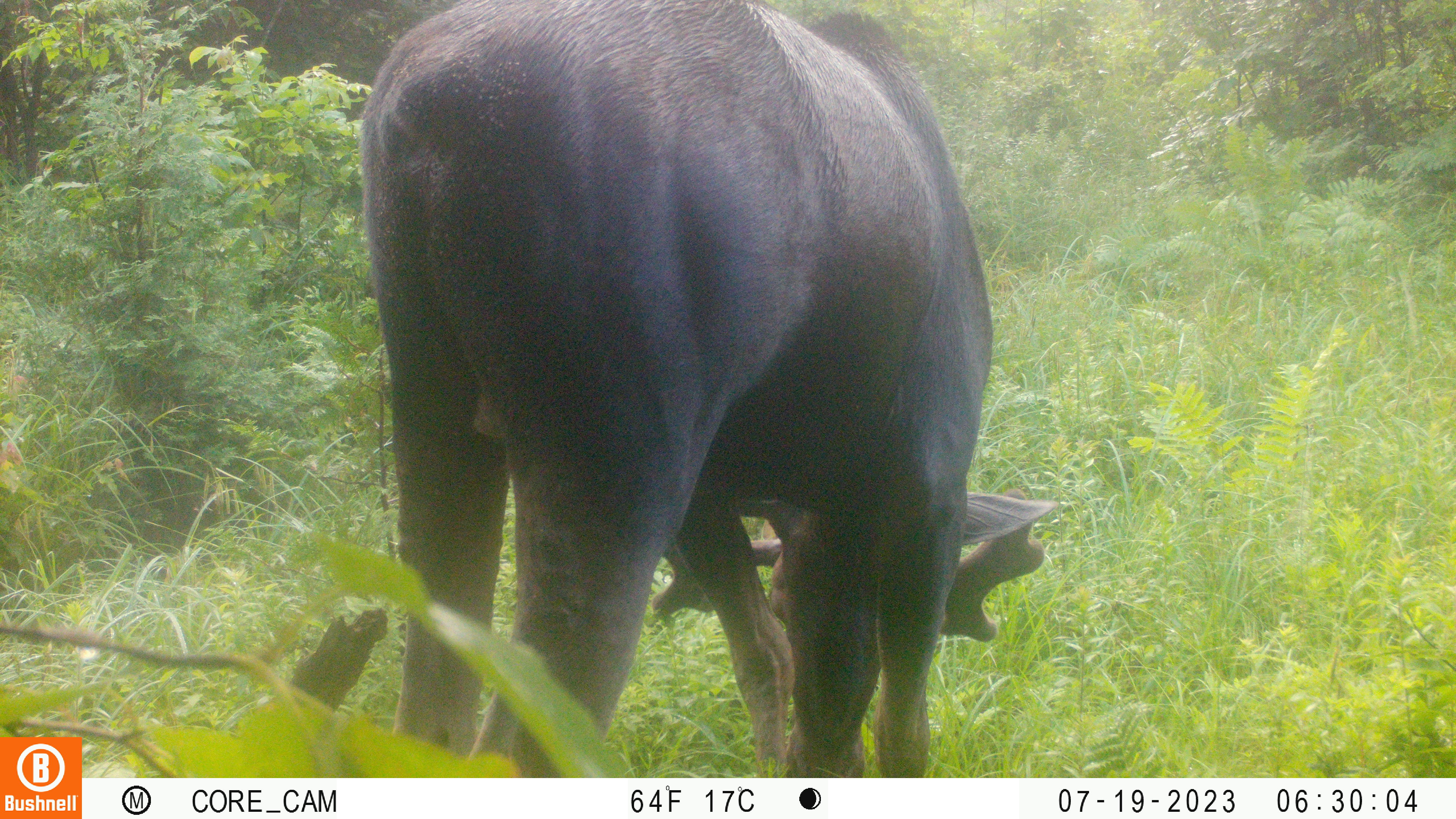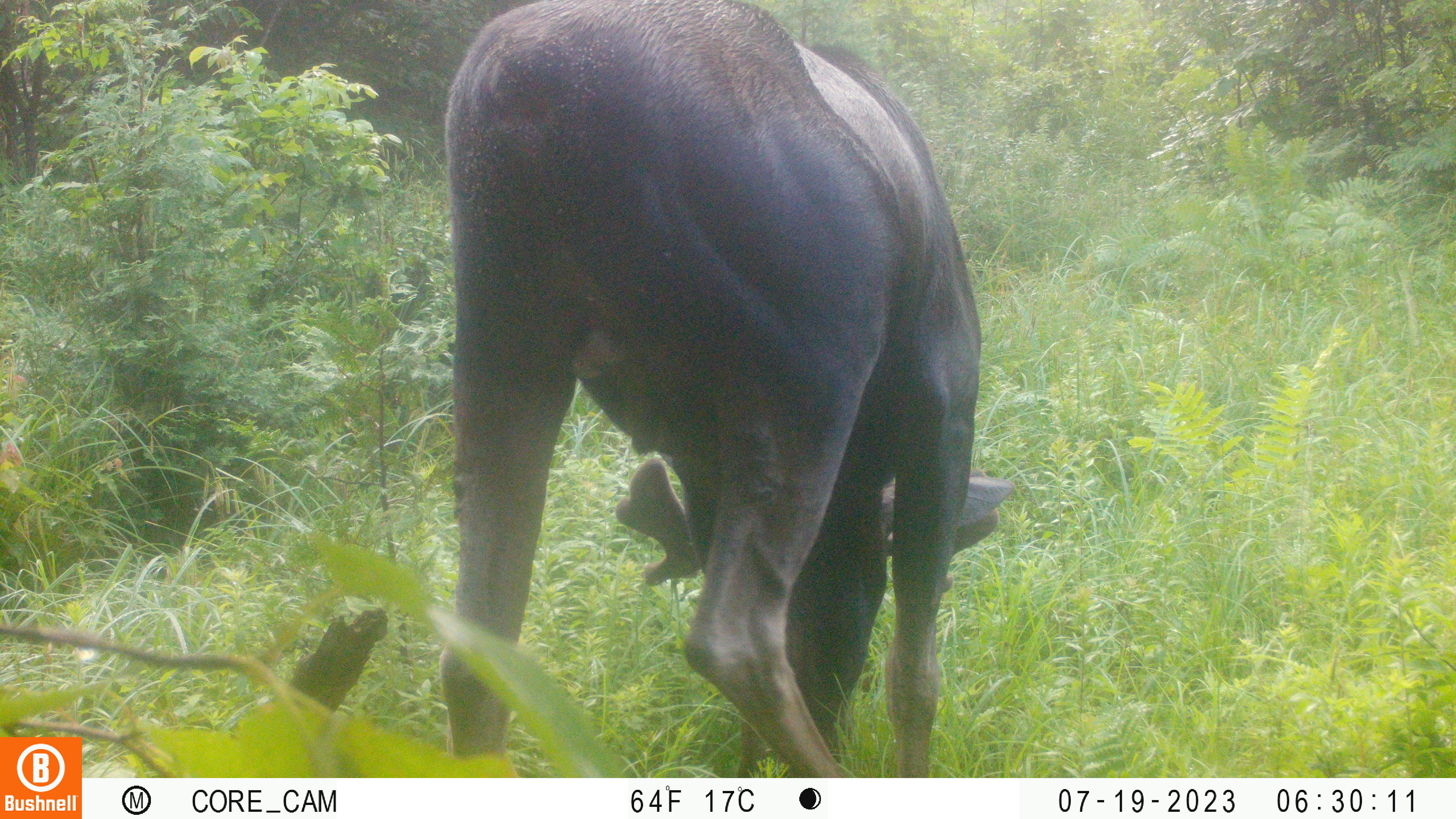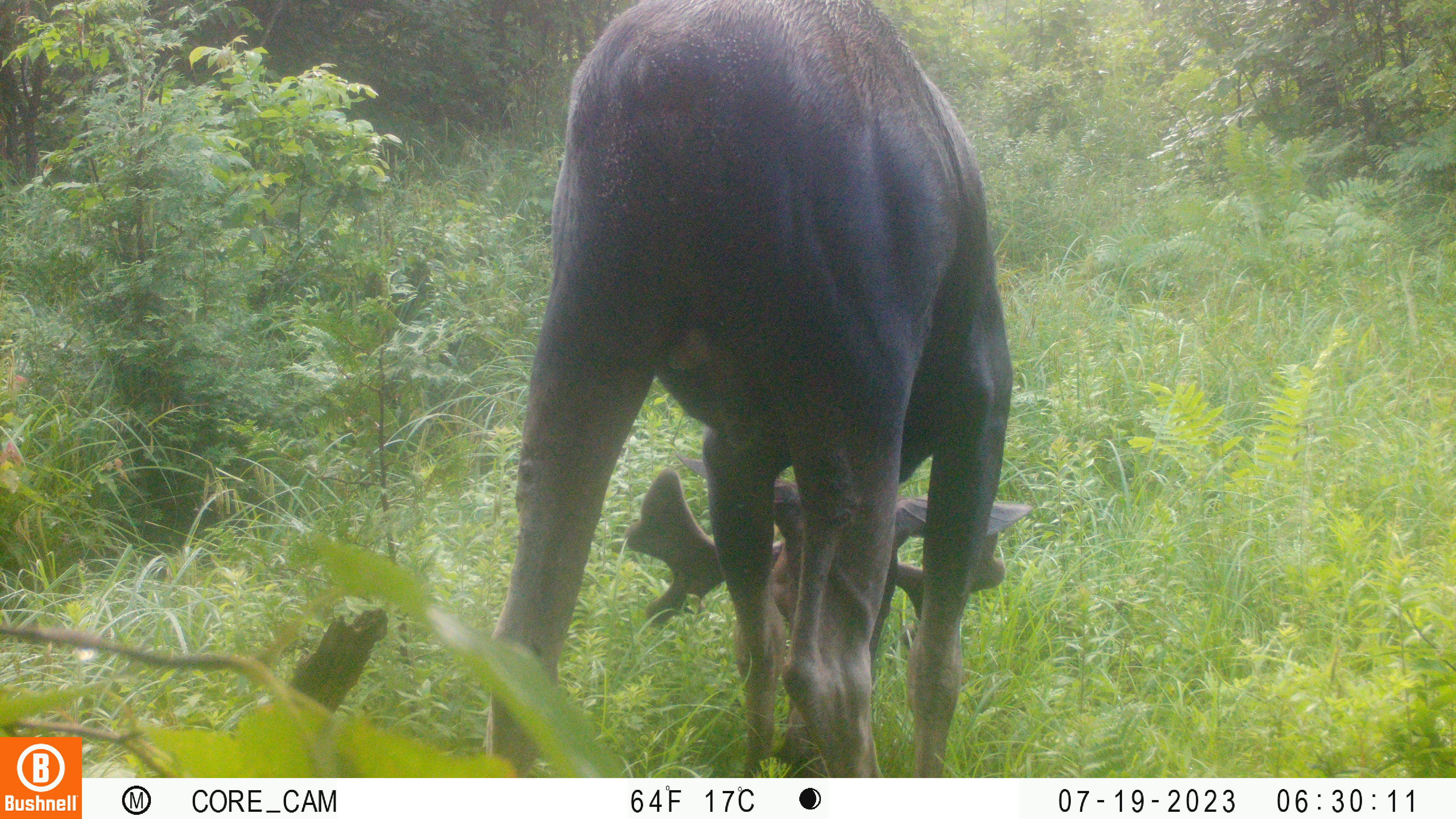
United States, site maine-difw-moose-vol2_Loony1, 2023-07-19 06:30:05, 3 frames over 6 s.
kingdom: Animalia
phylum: Chordata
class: Mammalia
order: Artiodactyla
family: Cervidae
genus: Alces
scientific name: Alces alces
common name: moose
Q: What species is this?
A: Moose (Alces alces).